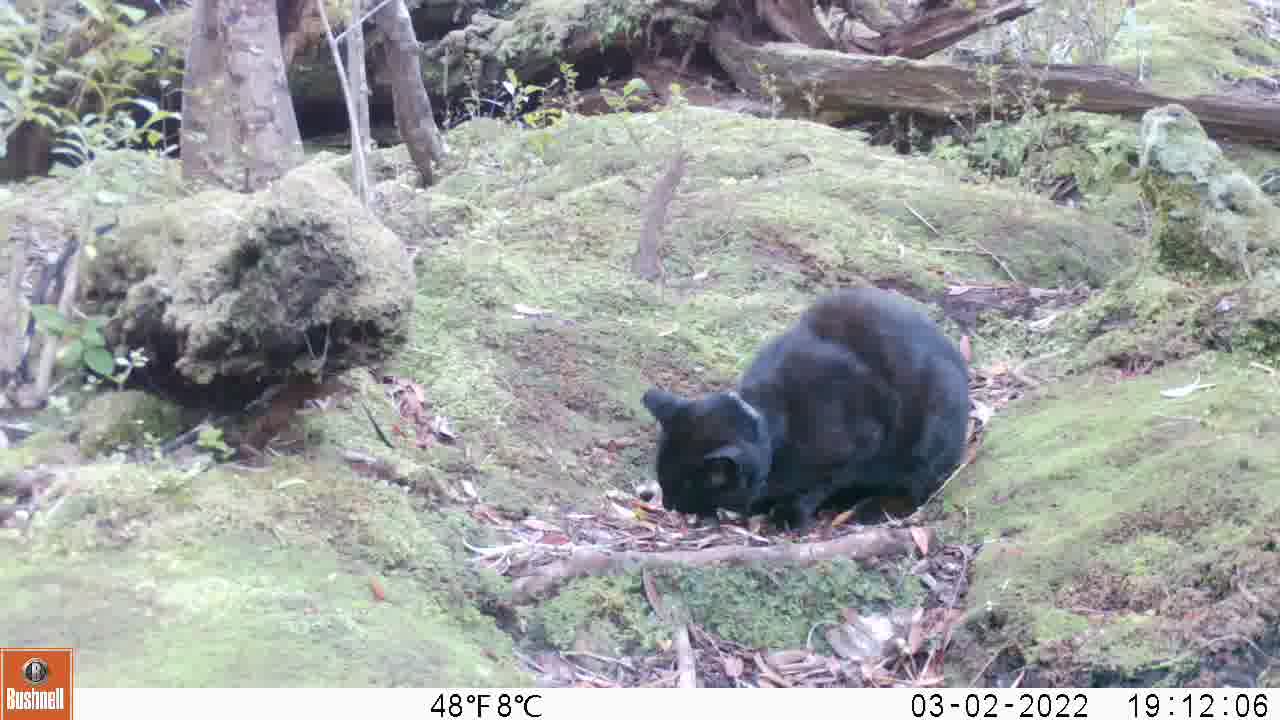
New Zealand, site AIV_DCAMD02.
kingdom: Animalia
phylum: Chordata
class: Mammalia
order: Carnivora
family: Felidae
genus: Felis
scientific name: Felis catus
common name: domestic cat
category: cat